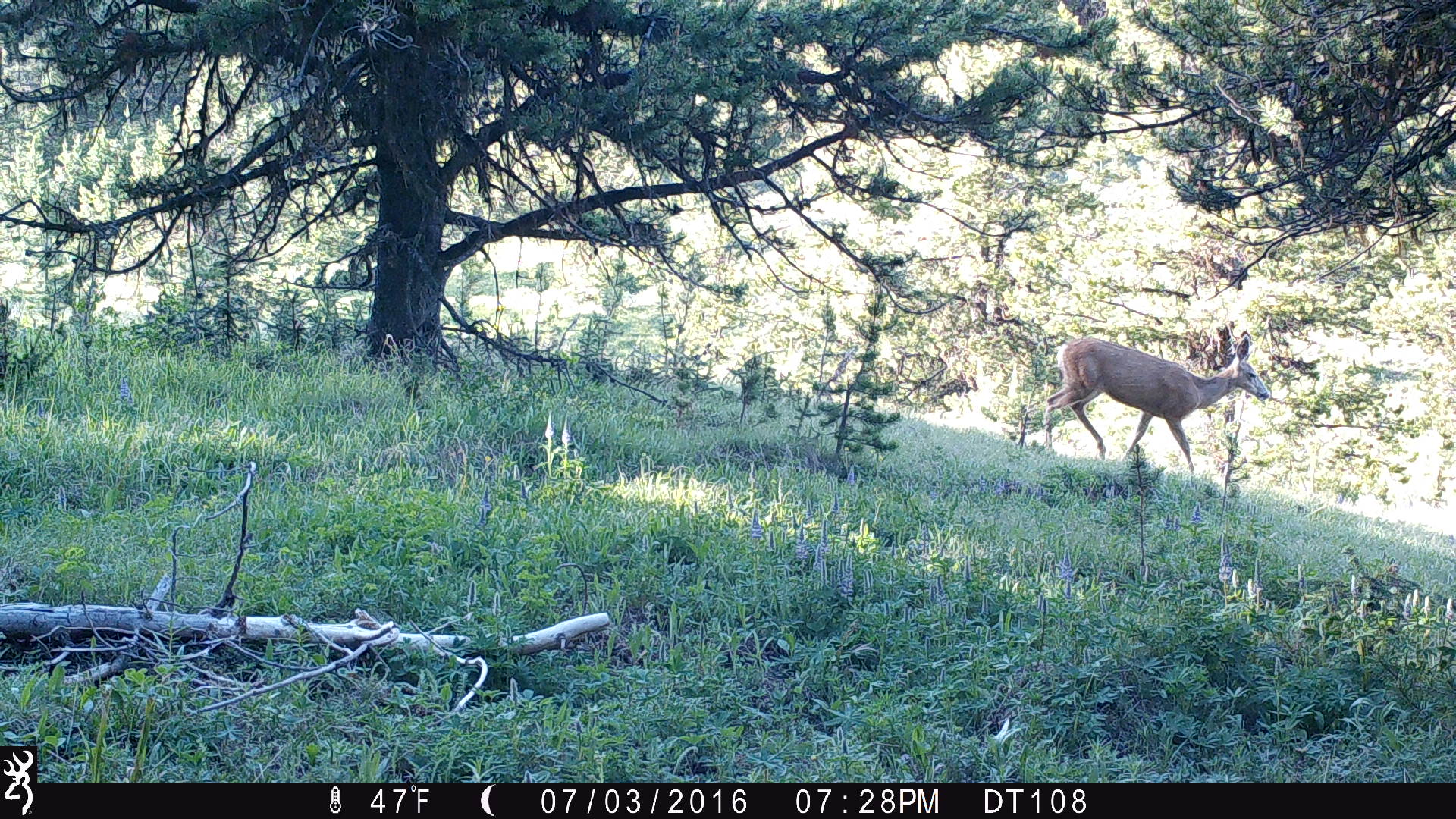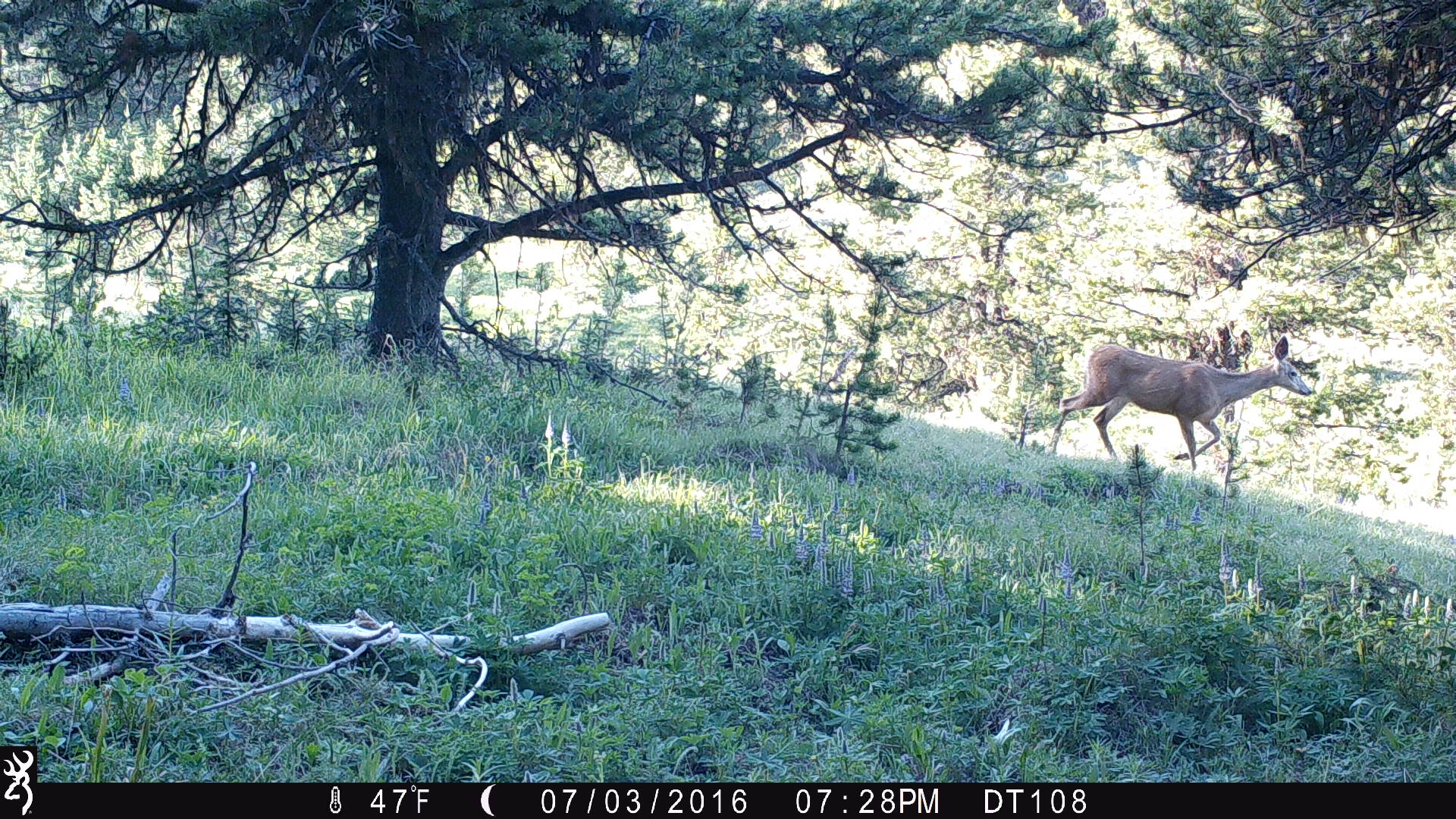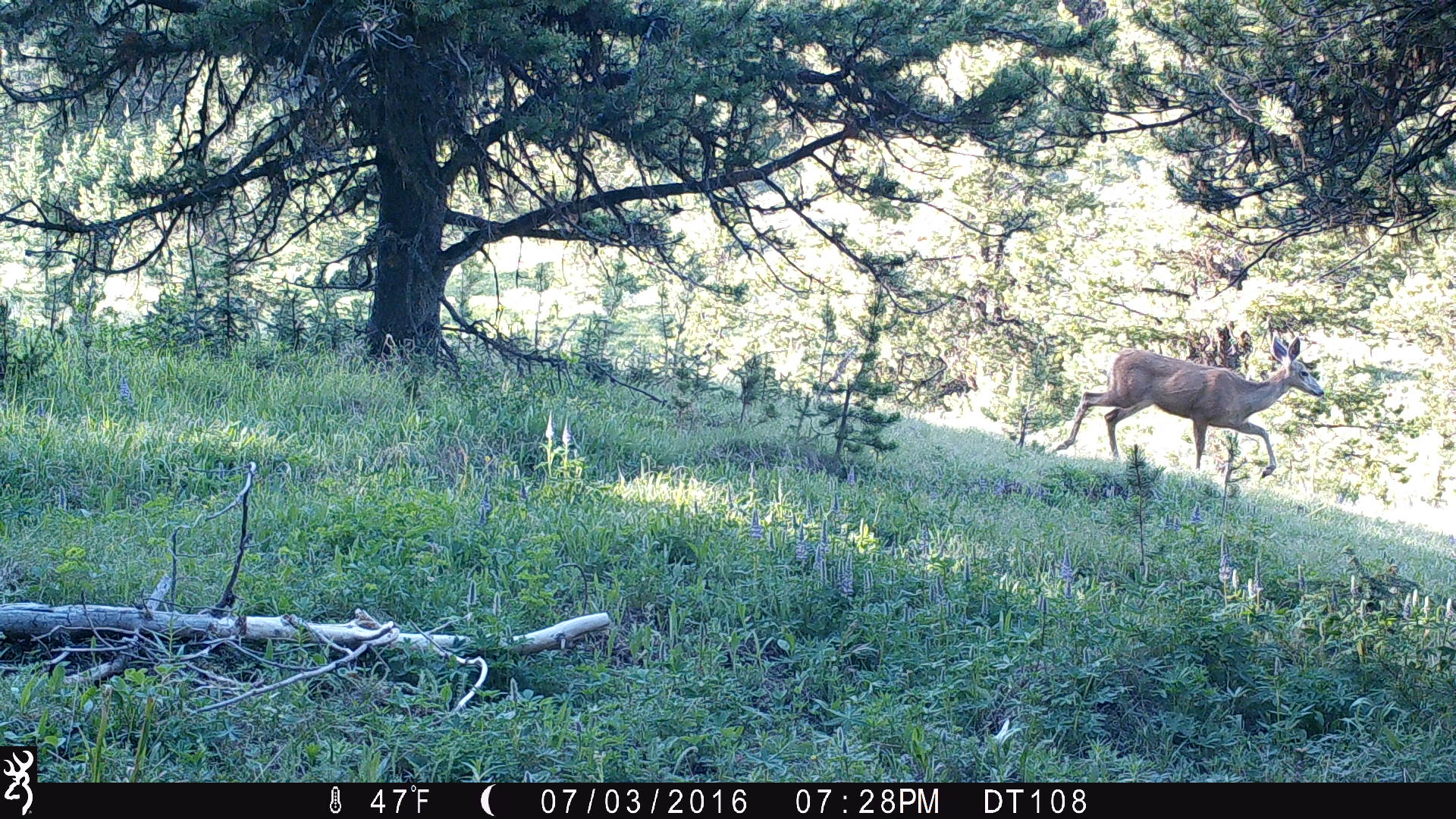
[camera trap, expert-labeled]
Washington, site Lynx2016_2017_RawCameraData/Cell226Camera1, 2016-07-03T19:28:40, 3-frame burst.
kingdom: Animalia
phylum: Chordata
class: Mammalia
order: Artiodactyla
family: Cervidae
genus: Odocoileus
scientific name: Odocoileus hemionus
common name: mule deer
Odocoileus hemionus (mule deer). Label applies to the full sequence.